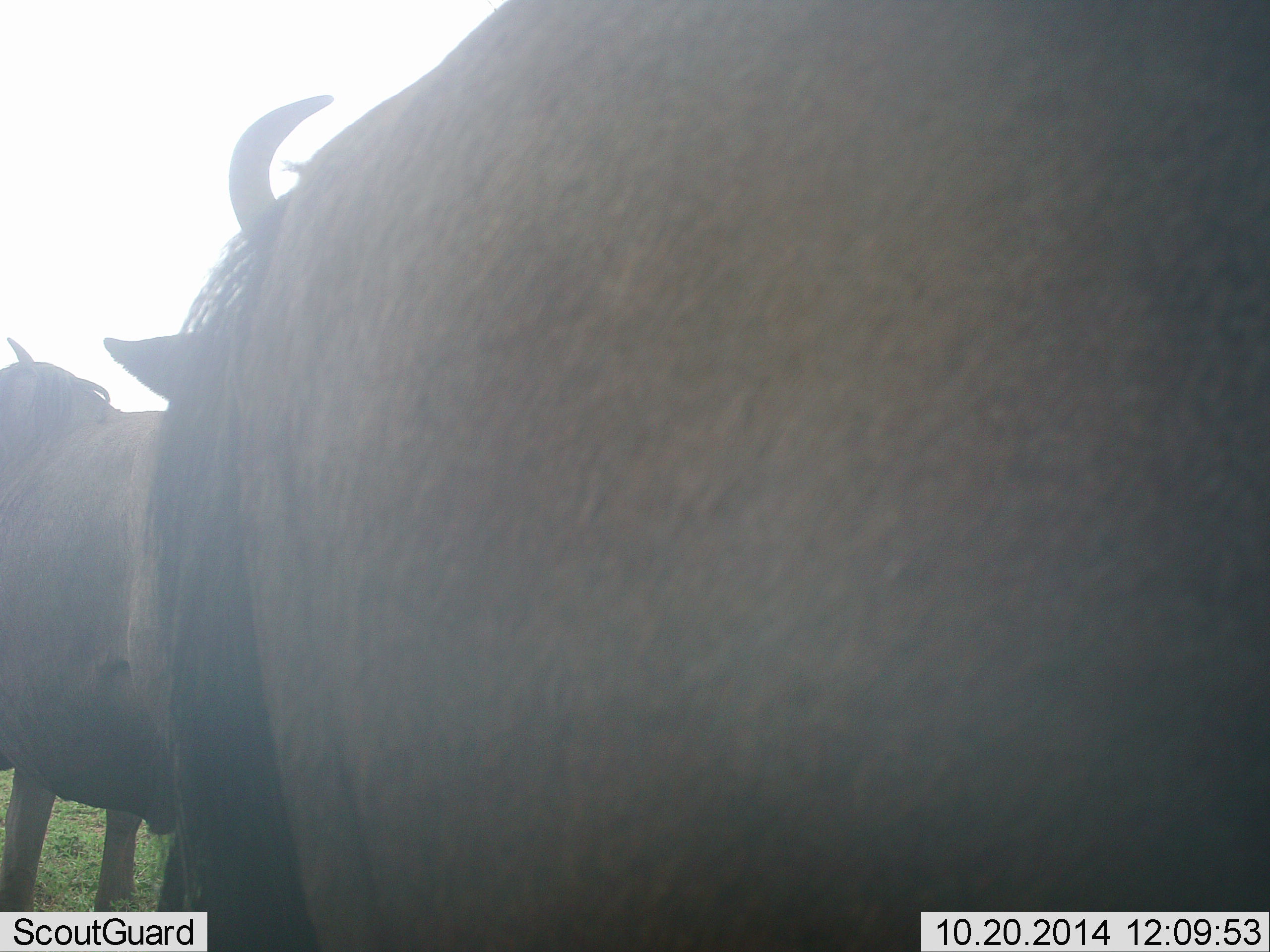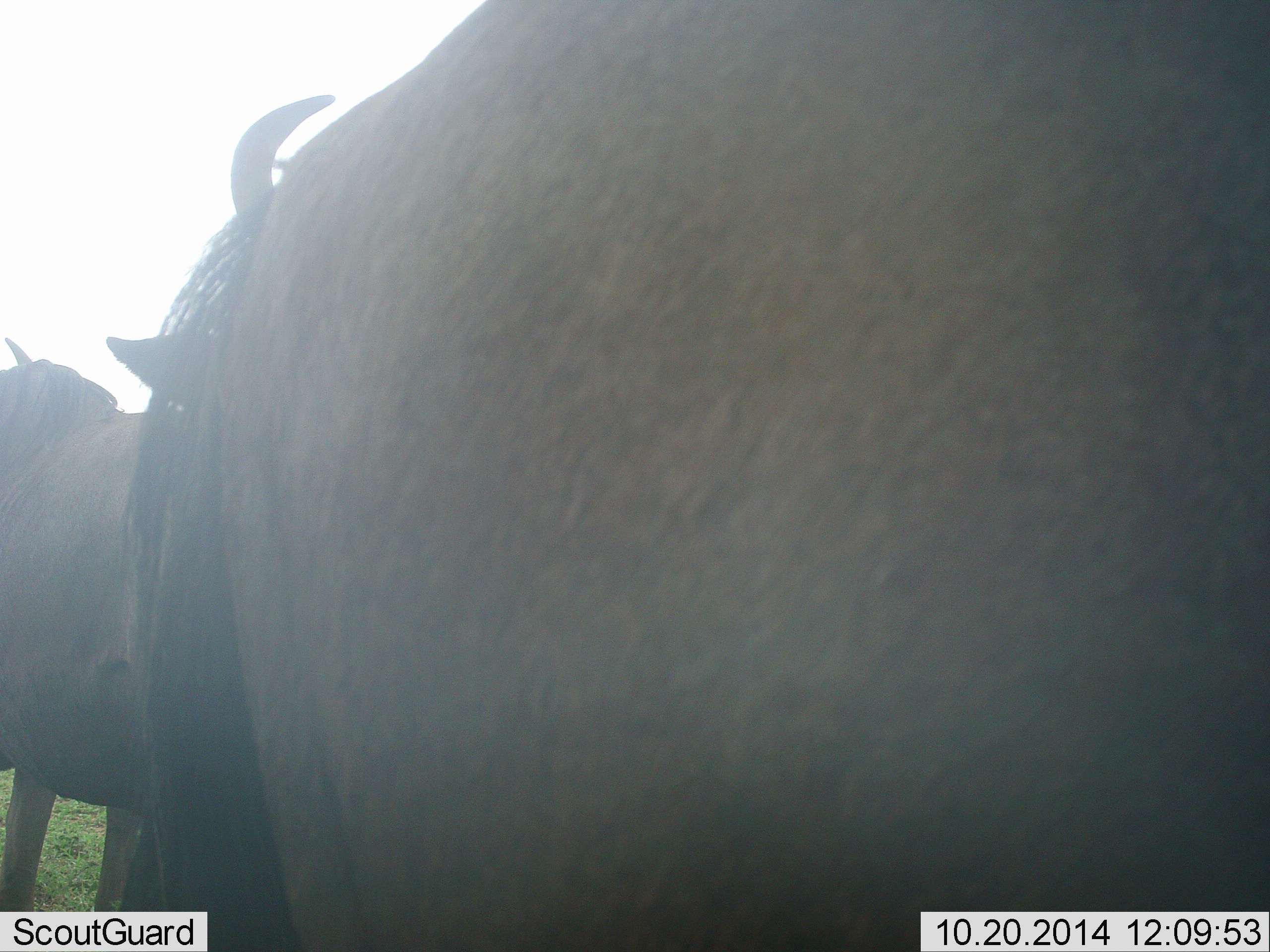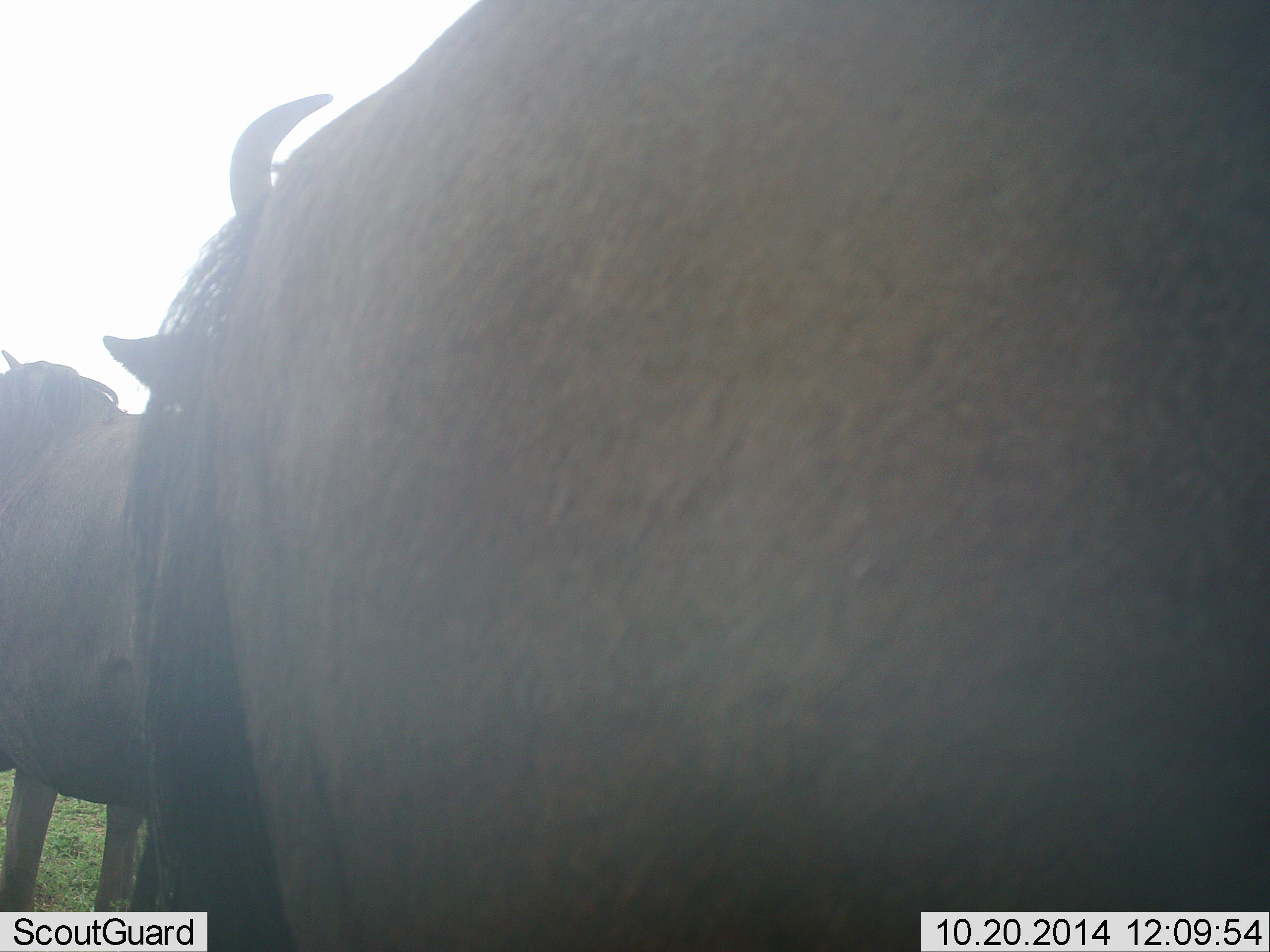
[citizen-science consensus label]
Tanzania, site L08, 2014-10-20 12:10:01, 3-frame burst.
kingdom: Animalia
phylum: Chordata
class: Mammalia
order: Artiodactyla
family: Bovidae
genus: Connochaetes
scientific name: Connochaetes taurinus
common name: blue wildebeest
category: wildebeest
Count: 2.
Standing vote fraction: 90%.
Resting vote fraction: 0%.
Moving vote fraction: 10%.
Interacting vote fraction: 0%.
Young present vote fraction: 0%.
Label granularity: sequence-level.